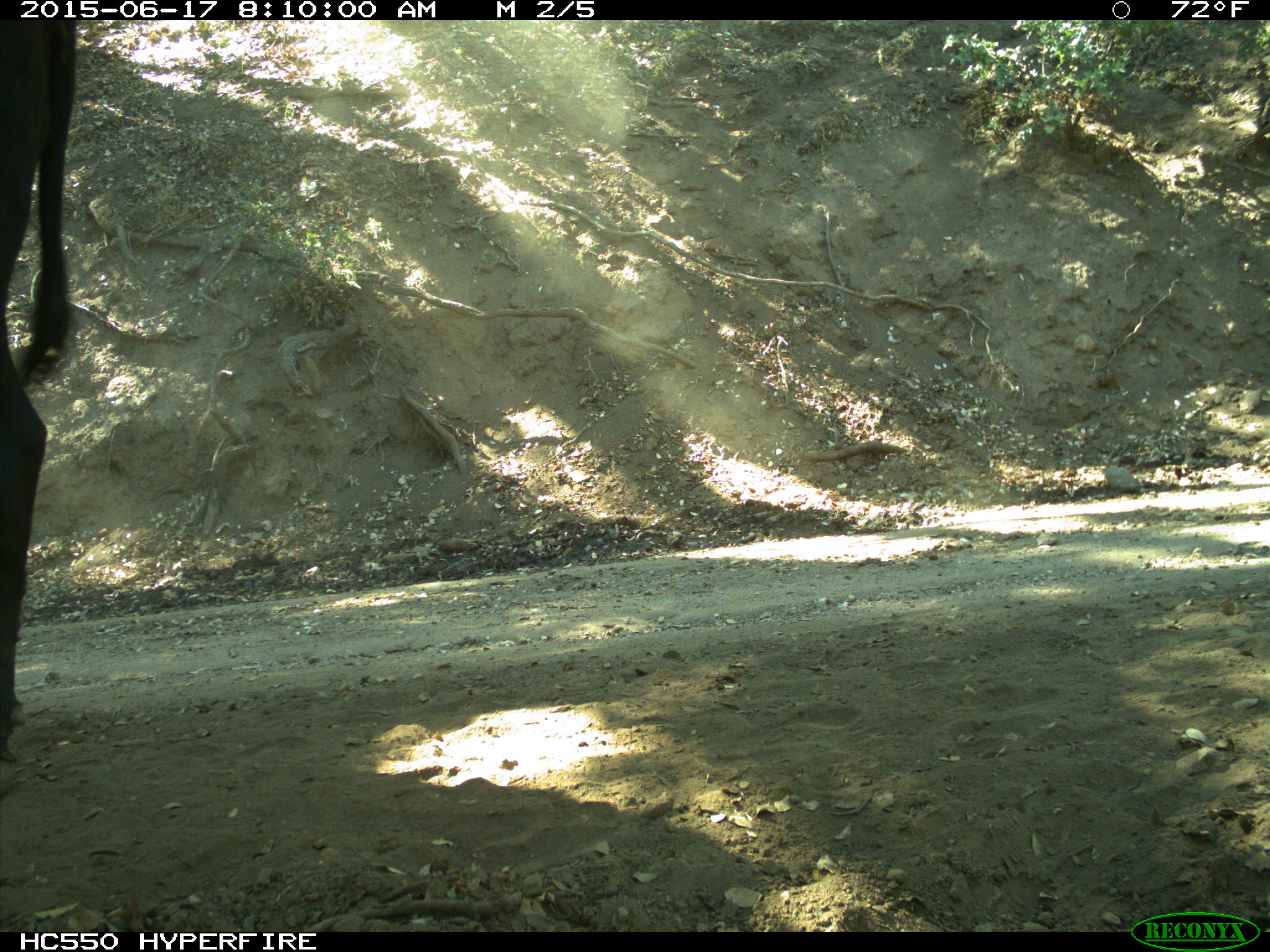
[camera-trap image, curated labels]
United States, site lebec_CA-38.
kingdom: Animalia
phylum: Chordata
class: Mammalia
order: Artiodactyla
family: Bovidae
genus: Bos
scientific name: Bos taurus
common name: domestic cow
Bos taurus (domestic cow).